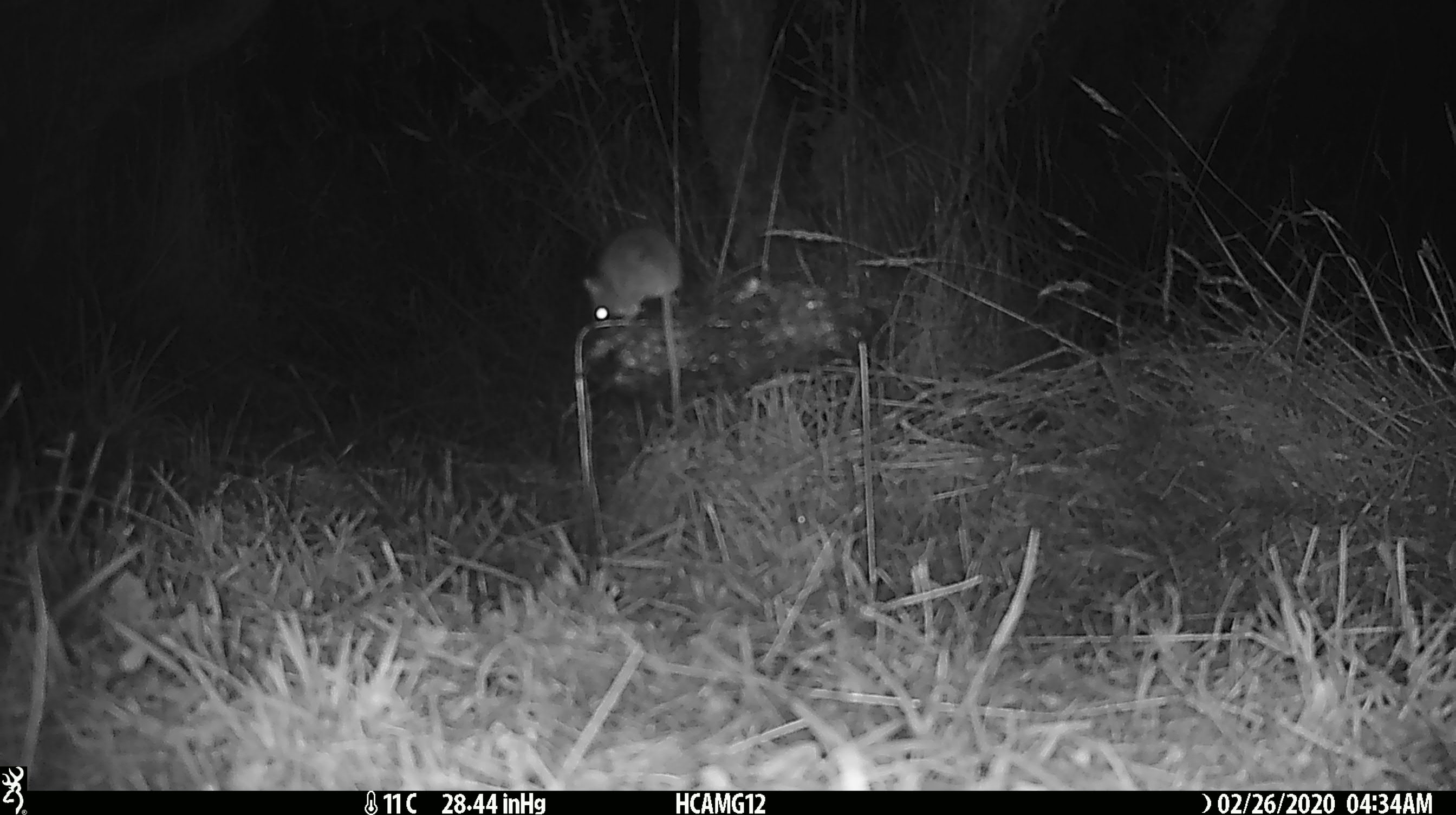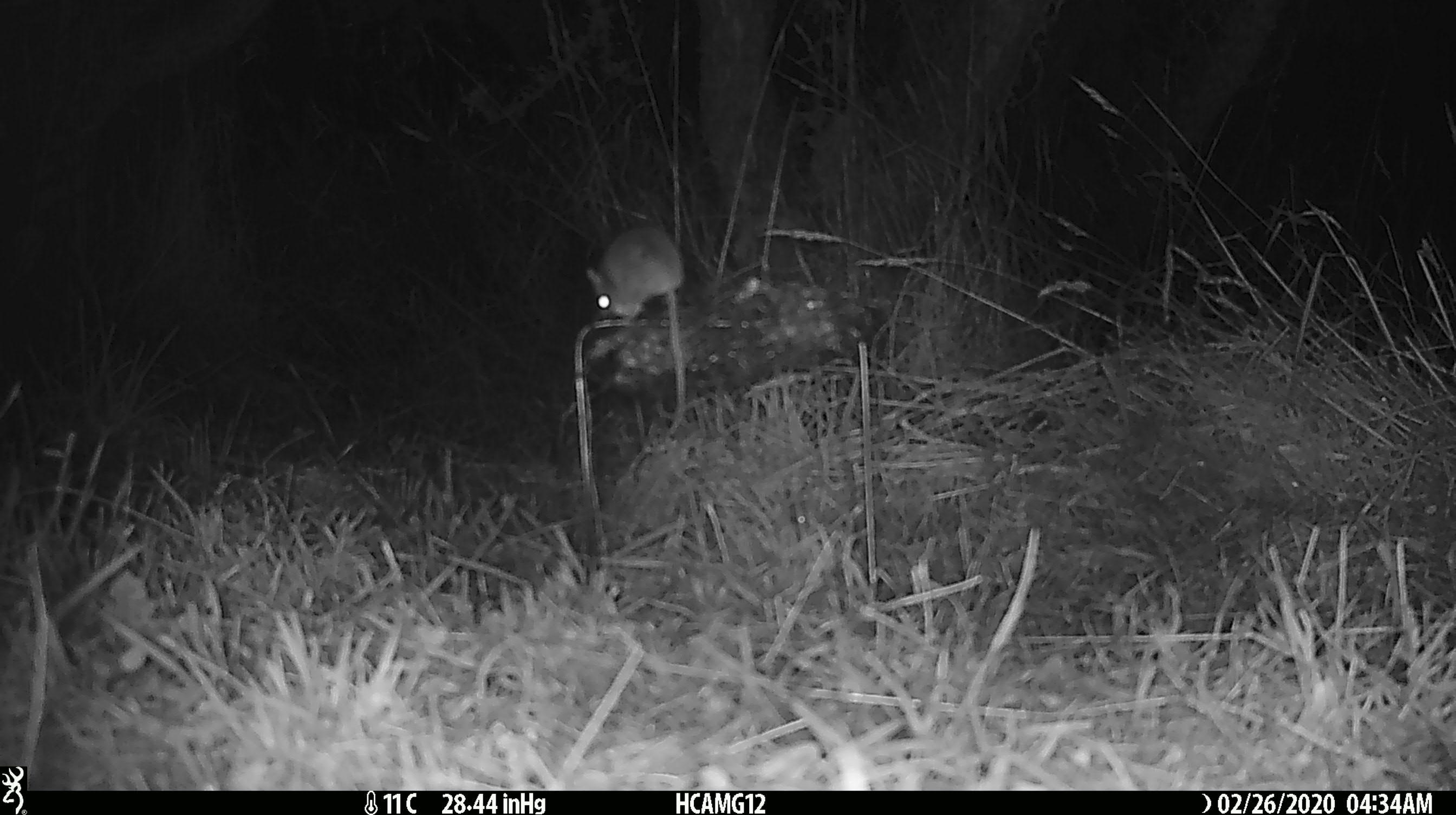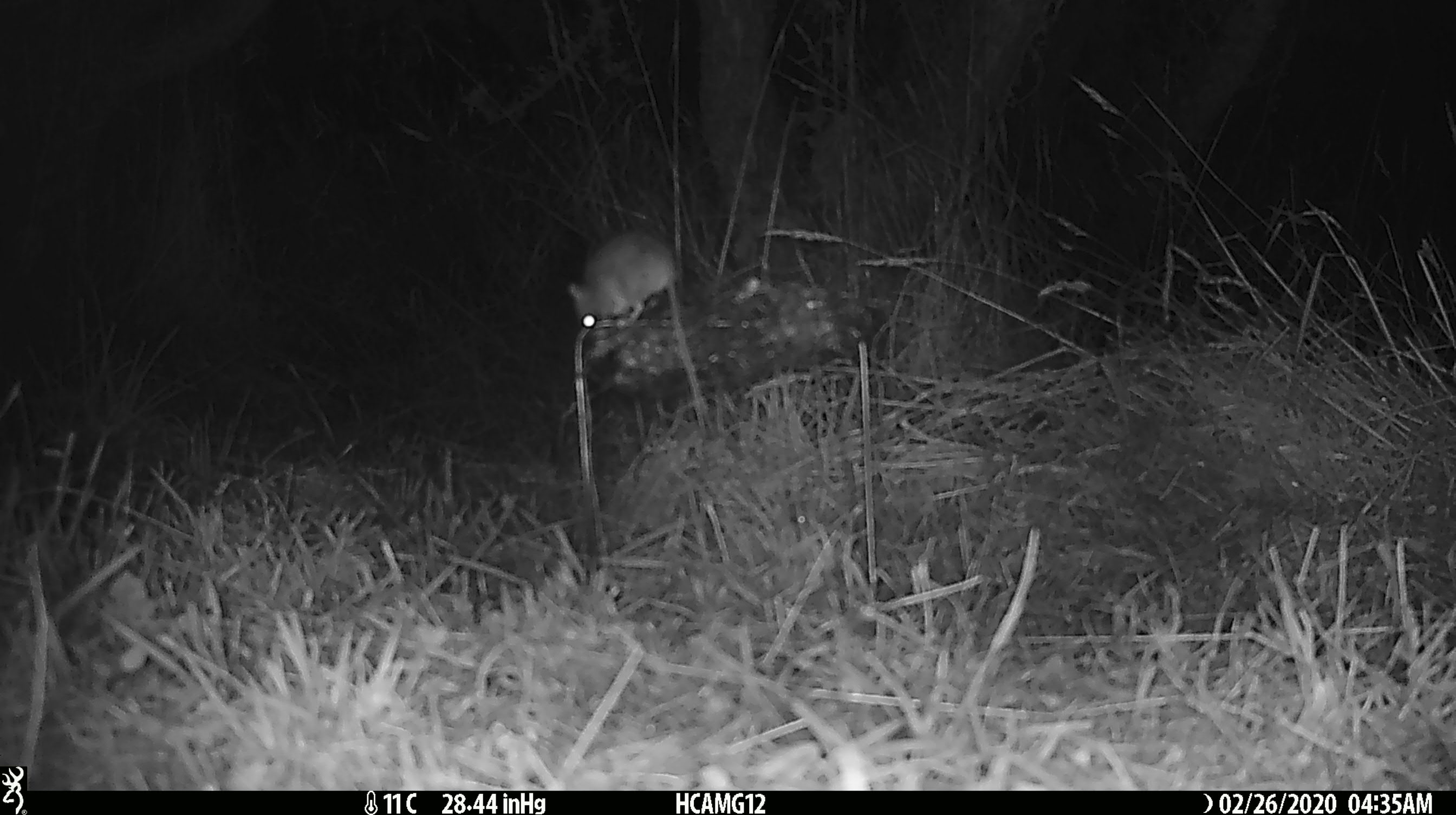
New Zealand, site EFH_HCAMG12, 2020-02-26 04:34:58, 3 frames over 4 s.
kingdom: Animalia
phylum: Chordata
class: Mammalia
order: Rodentia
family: Muridae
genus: Mus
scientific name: Mus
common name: mouse